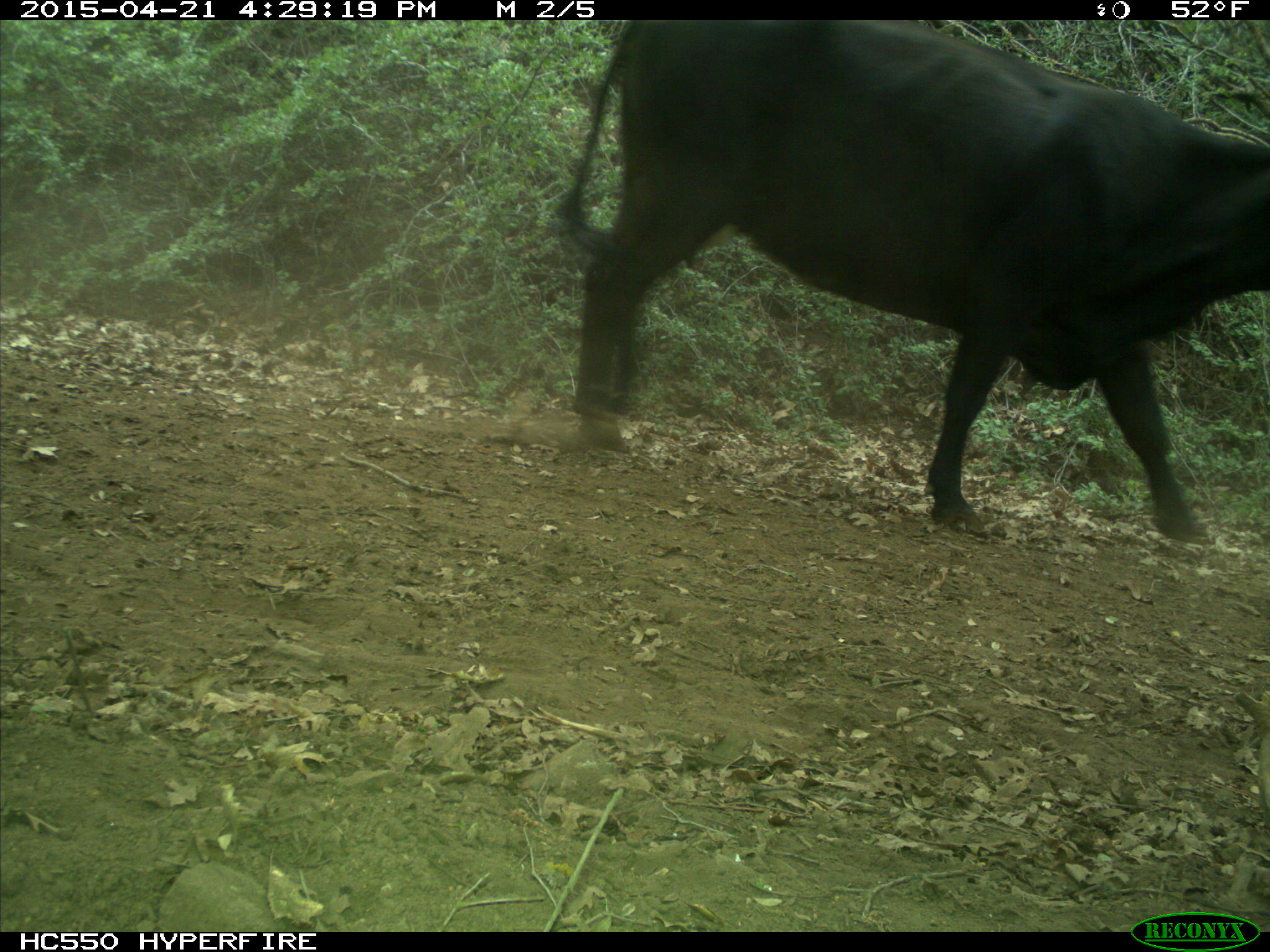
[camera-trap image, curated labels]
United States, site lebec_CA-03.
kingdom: Animalia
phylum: Chordata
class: Mammalia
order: Artiodactyla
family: Bovidae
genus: Bos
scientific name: Bos taurus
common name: domestic cow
Bos taurus (domestic cow).